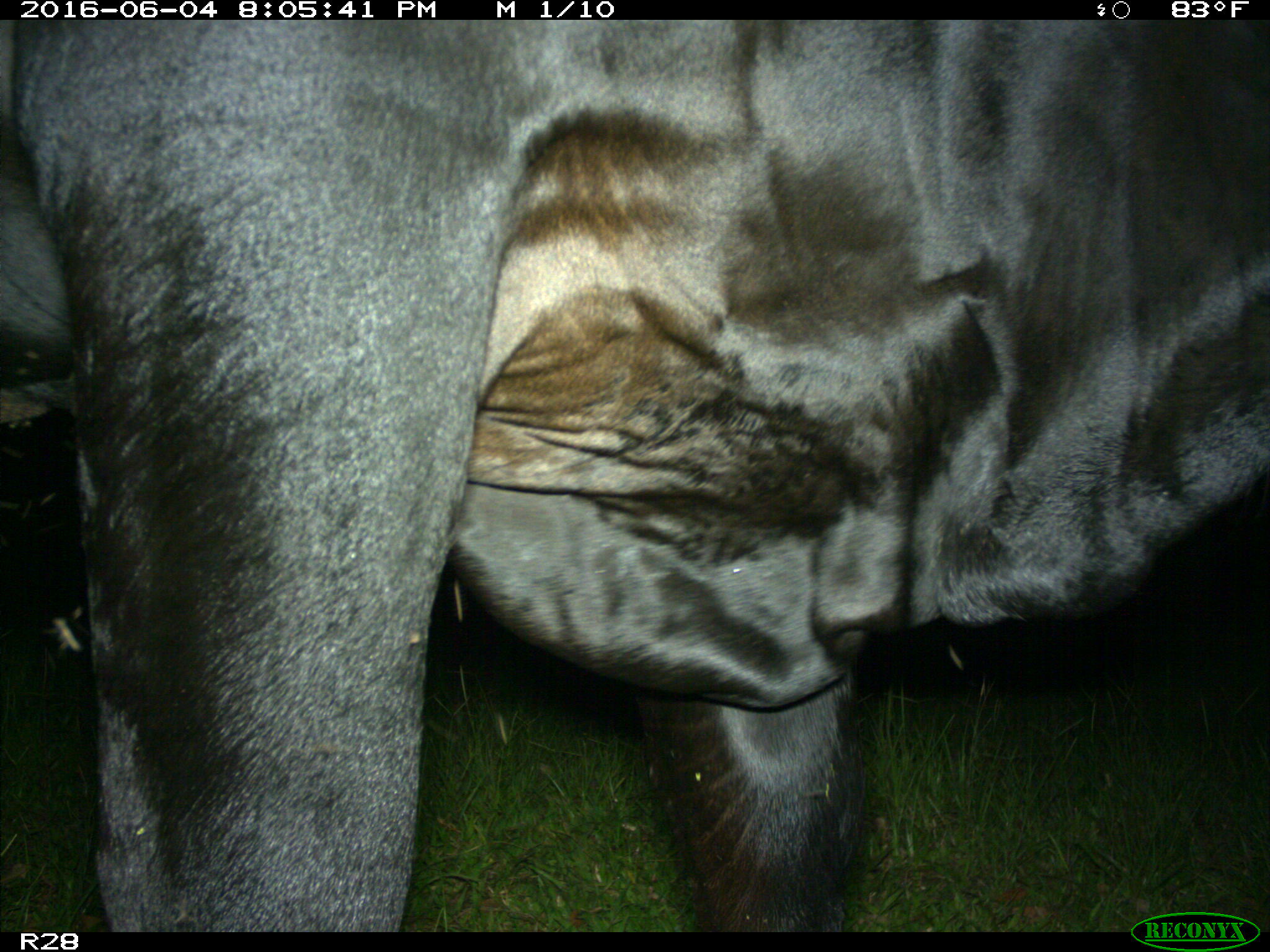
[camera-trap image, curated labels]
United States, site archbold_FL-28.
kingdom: Animalia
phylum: Chordata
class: Mammalia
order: Artiodactyla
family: Bovidae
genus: Bos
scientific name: Bos taurus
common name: domestic cow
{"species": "Bos taurus (domestic cow)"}